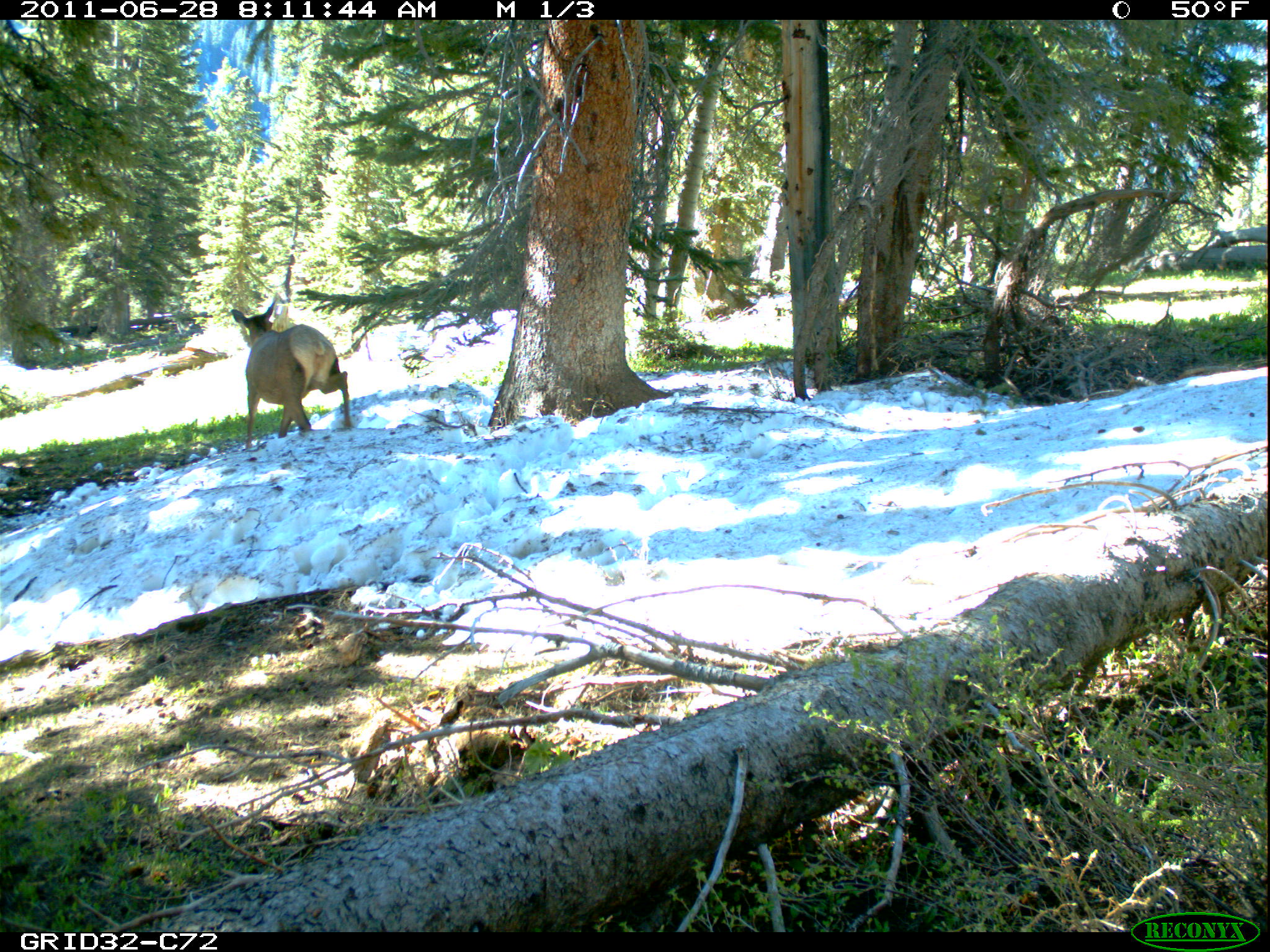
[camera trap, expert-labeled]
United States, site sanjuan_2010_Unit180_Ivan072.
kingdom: Animalia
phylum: Chordata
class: Mammalia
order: Artiodactyla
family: Cervidae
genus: Cervus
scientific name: Cervus elaphus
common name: red deer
Cervus elaphus (red deer).